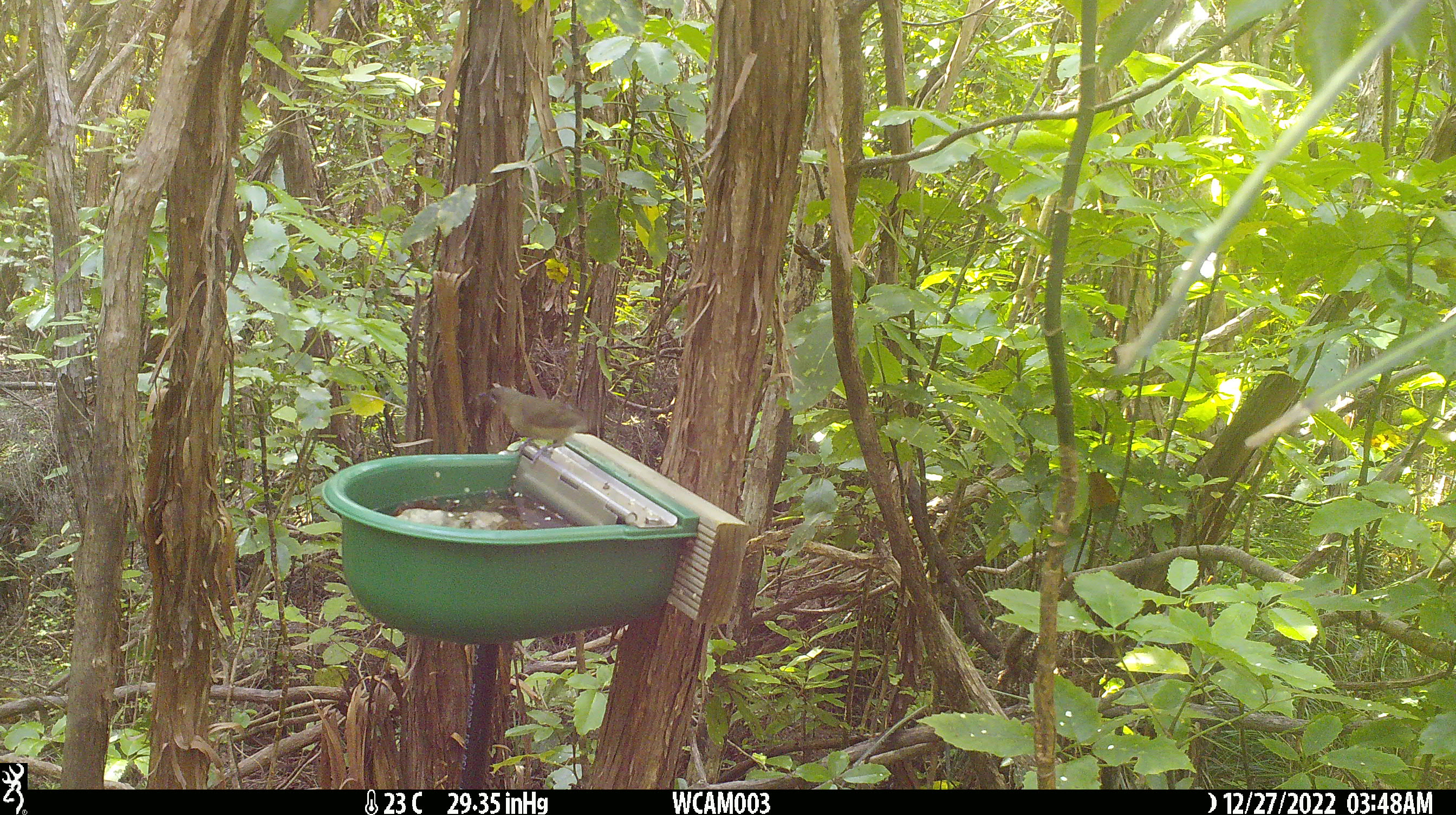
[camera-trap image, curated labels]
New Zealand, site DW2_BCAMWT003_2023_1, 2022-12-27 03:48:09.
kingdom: Animalia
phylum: Chordata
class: Aves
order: Passeriformes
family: Meliphagidae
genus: Anthornis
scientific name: Anthornis melanura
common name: new zealand bellbird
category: bellbird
Bellbird (new zealand bellbird) (Anthornis melanura).